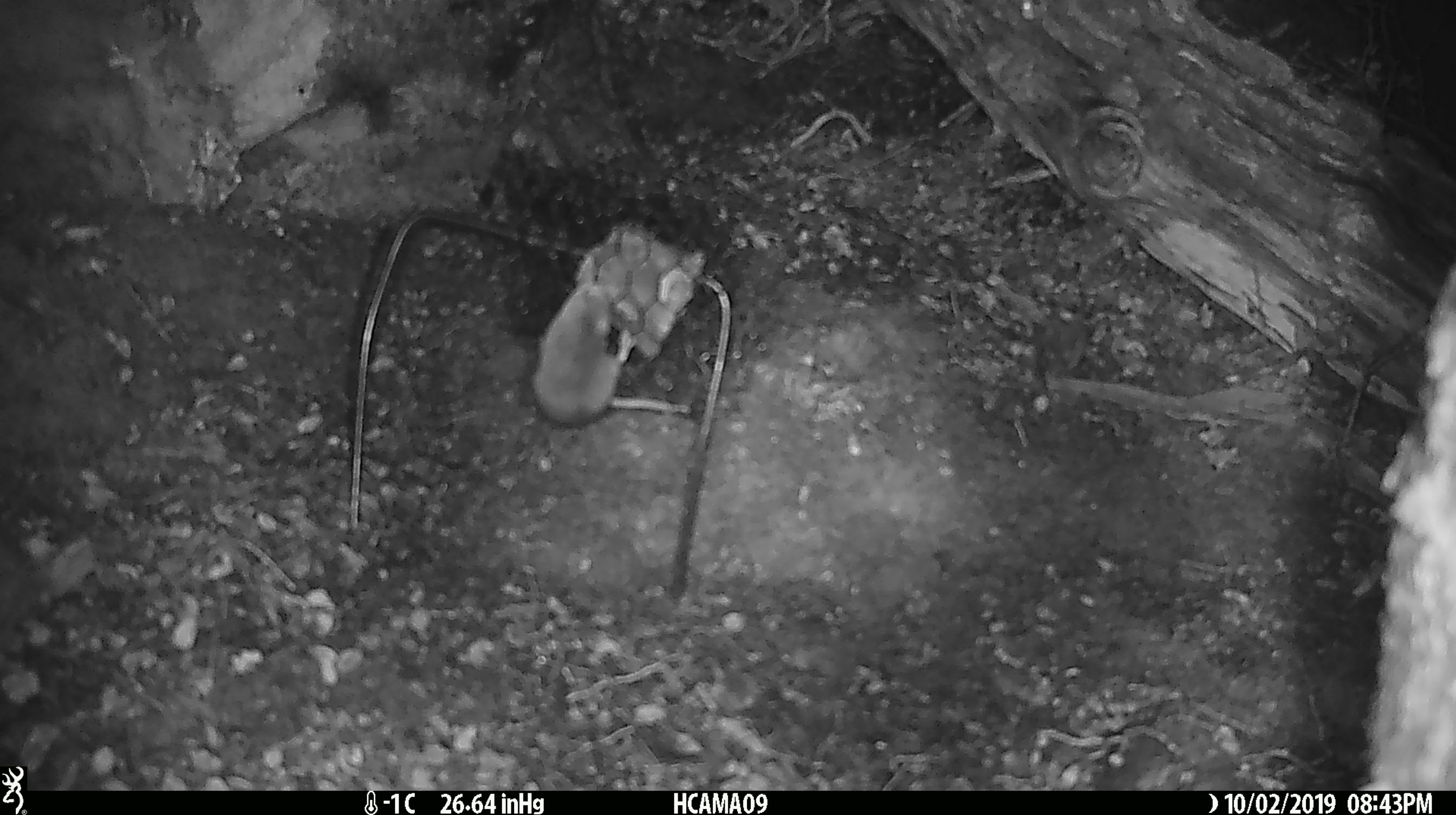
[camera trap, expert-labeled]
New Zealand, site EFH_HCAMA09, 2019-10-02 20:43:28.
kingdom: Animalia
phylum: Chordata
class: Mammalia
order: Rodentia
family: Muridae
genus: Mus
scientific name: Mus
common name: mouse